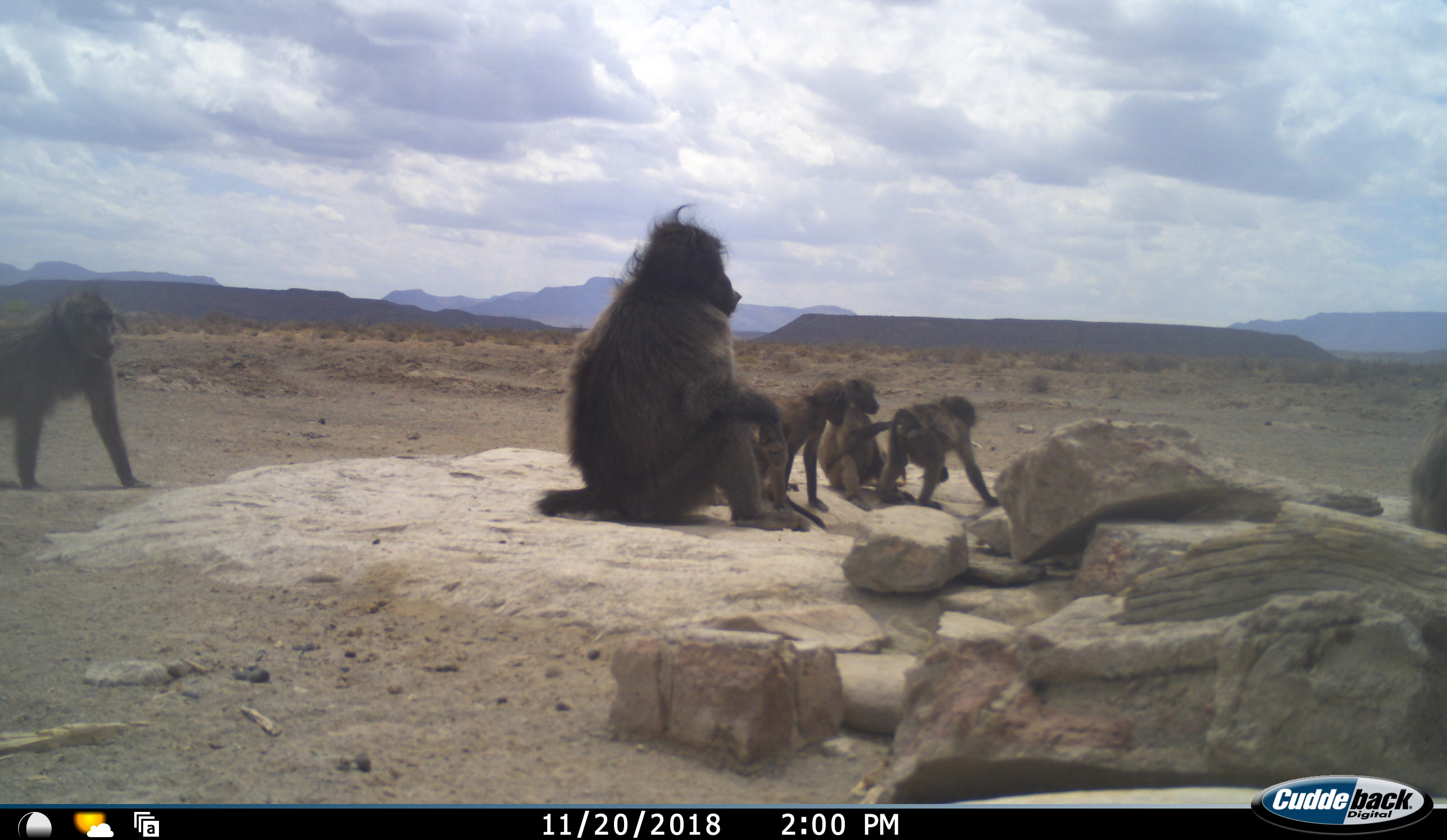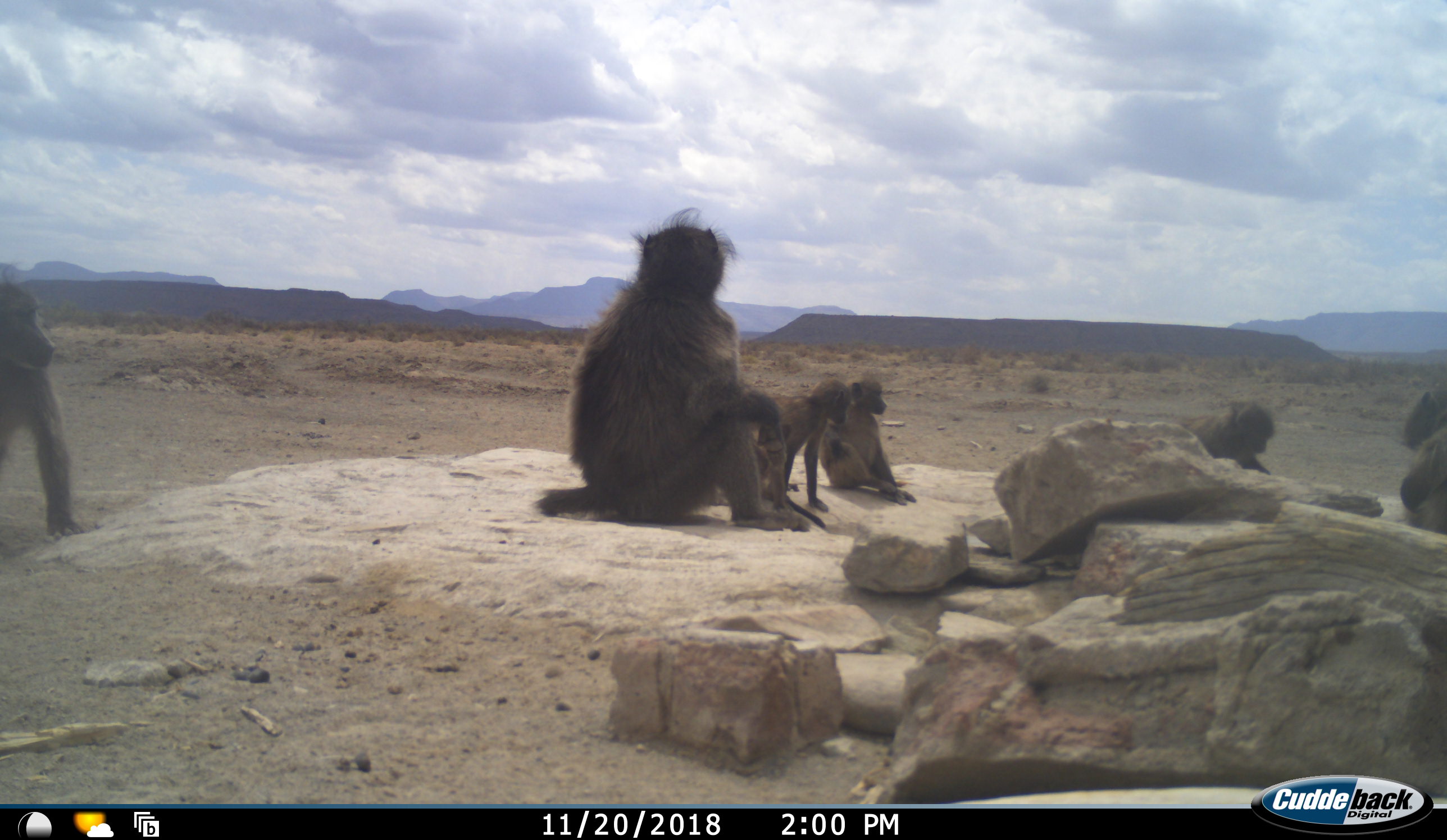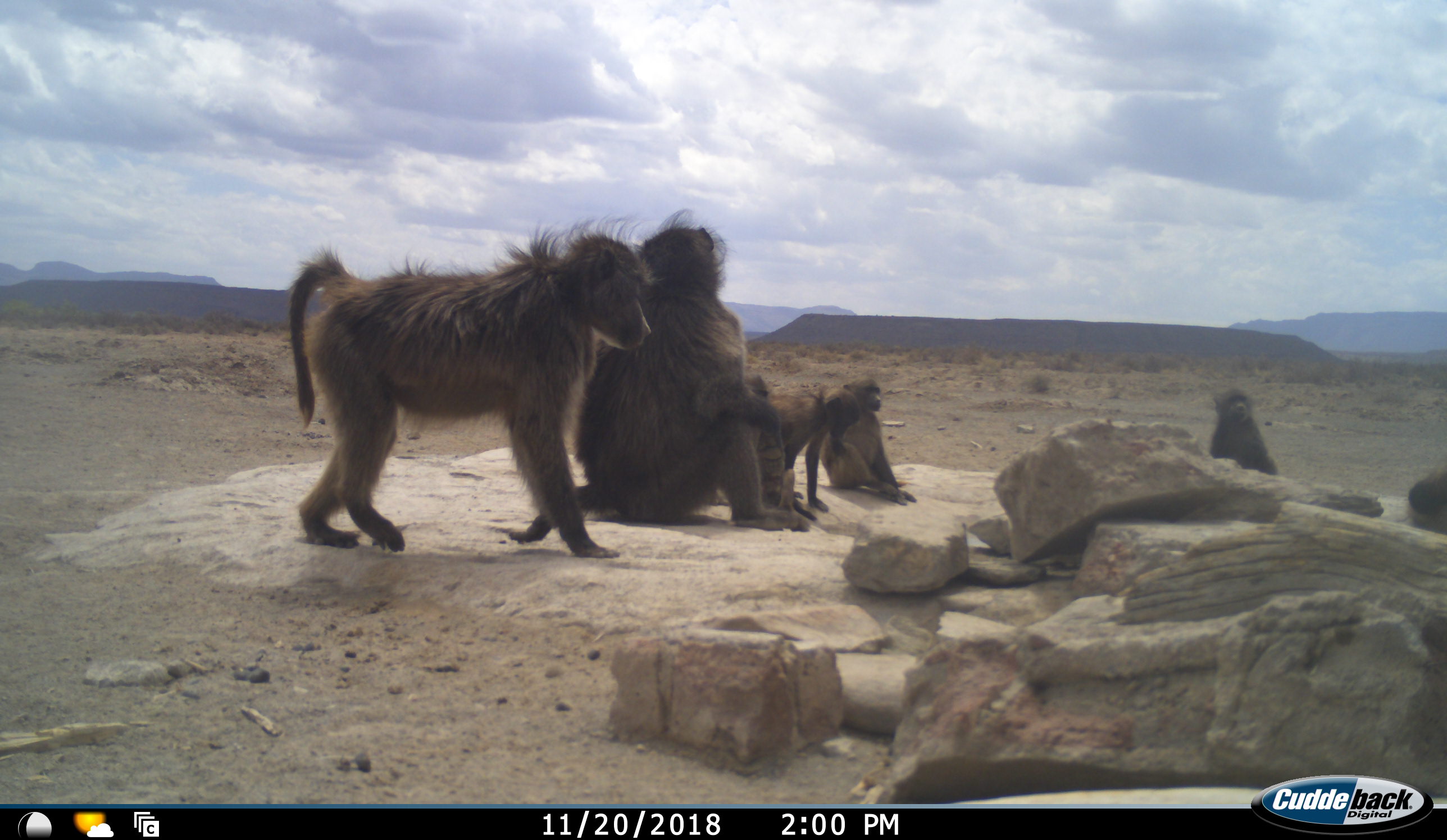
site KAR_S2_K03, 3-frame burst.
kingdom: Animalia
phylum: Chordata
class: Mammalia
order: Primates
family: Cercopithecidae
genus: Papio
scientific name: Papio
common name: baboon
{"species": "baboon (Papio)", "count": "6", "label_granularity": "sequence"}